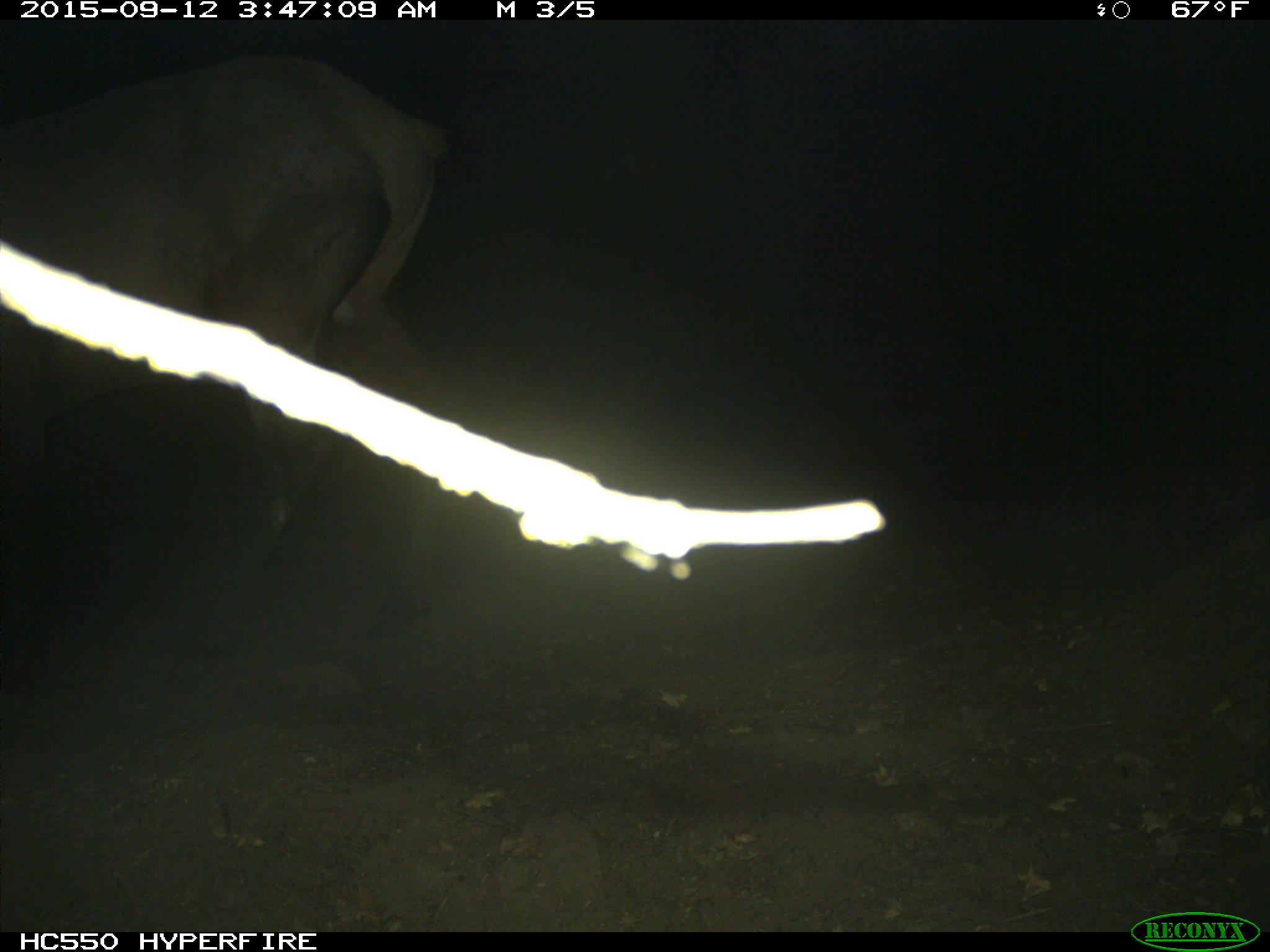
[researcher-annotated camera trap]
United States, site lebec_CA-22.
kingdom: Animalia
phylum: Chordata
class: Mammalia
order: Artiodactyla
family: Cervidae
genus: Cervus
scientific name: Cervus canadensis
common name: elk